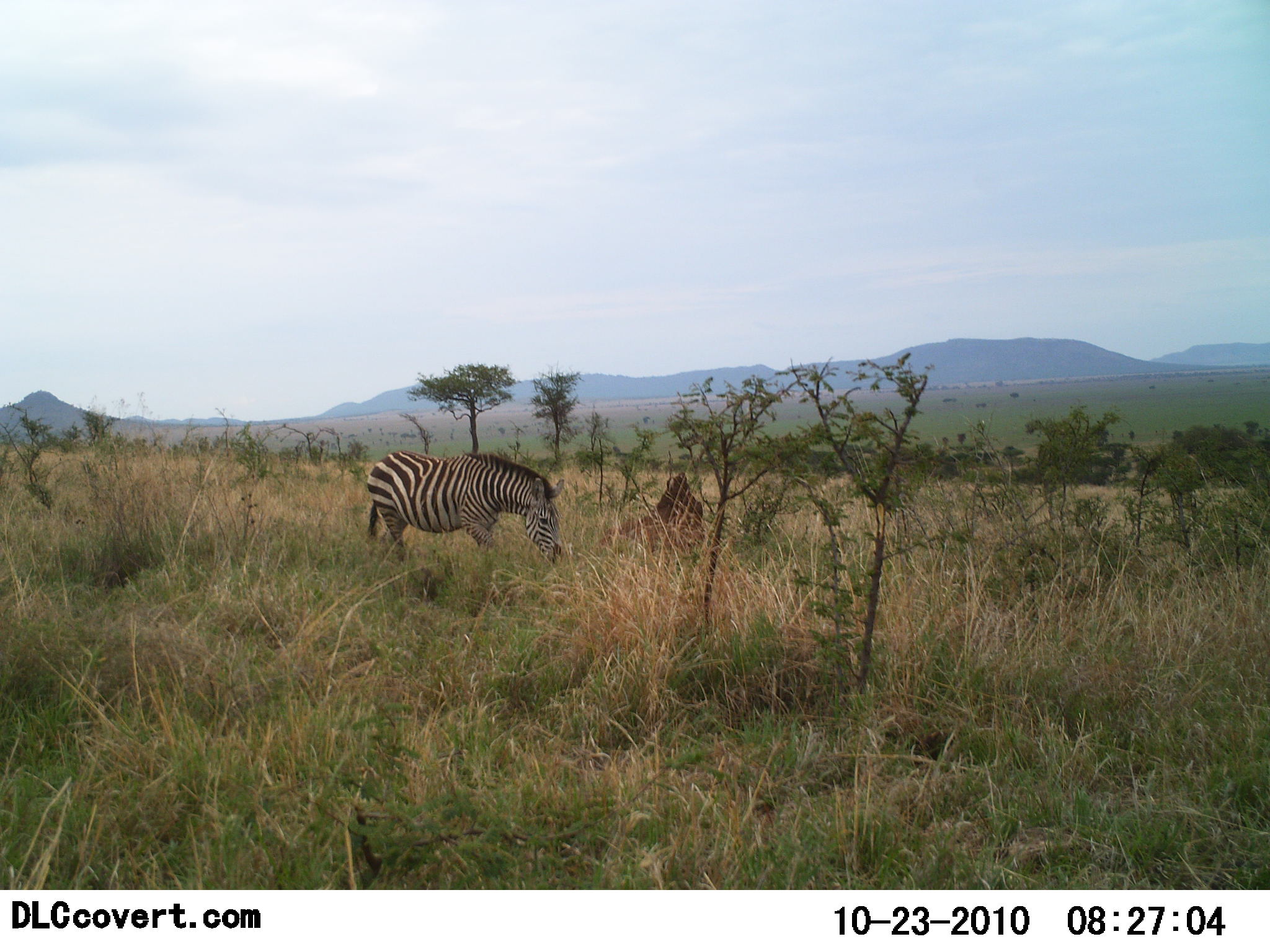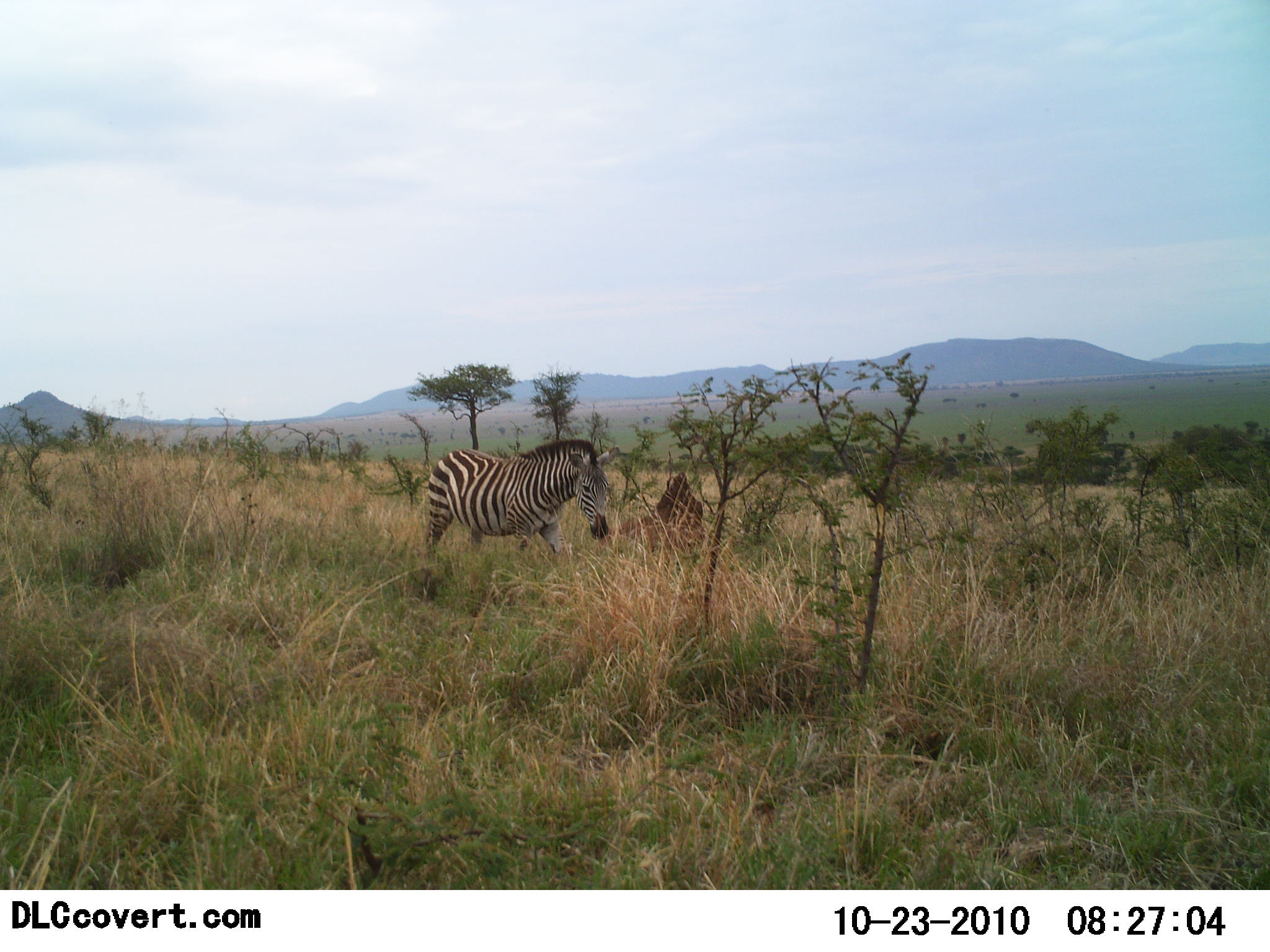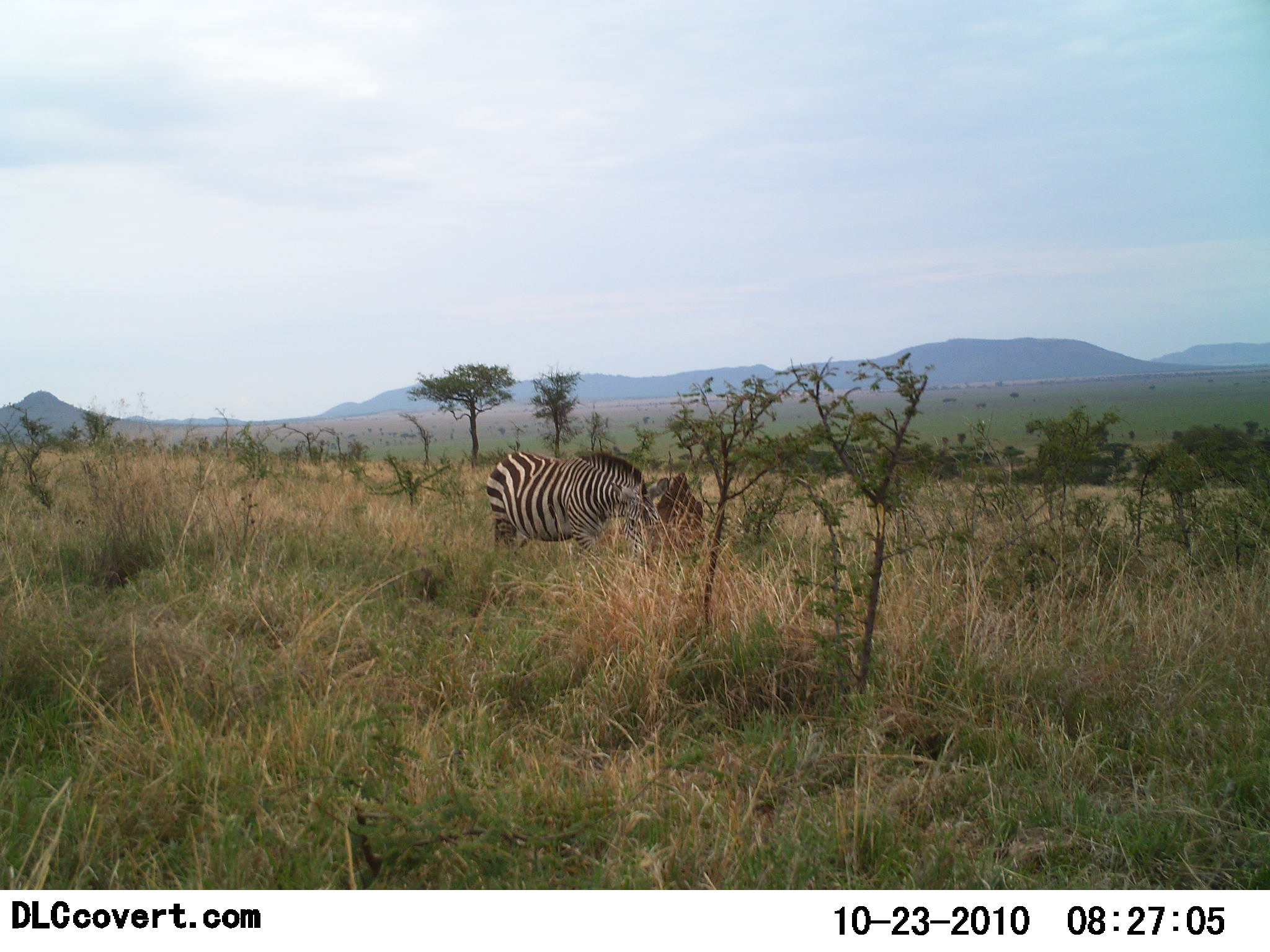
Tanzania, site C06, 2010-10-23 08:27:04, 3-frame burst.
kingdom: Animalia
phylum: Chordata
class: Mammalia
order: Perissodactyla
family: Equidae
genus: Equus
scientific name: Equus quagga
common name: plains zebra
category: zebra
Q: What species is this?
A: Zebra (plains zebra) (Equus quagga).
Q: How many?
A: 1.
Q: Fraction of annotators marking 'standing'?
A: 15%.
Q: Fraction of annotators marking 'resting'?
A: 0%.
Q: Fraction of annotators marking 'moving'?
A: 77%.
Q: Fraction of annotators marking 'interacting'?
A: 0%.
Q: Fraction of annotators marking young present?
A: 0%.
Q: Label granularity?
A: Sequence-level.